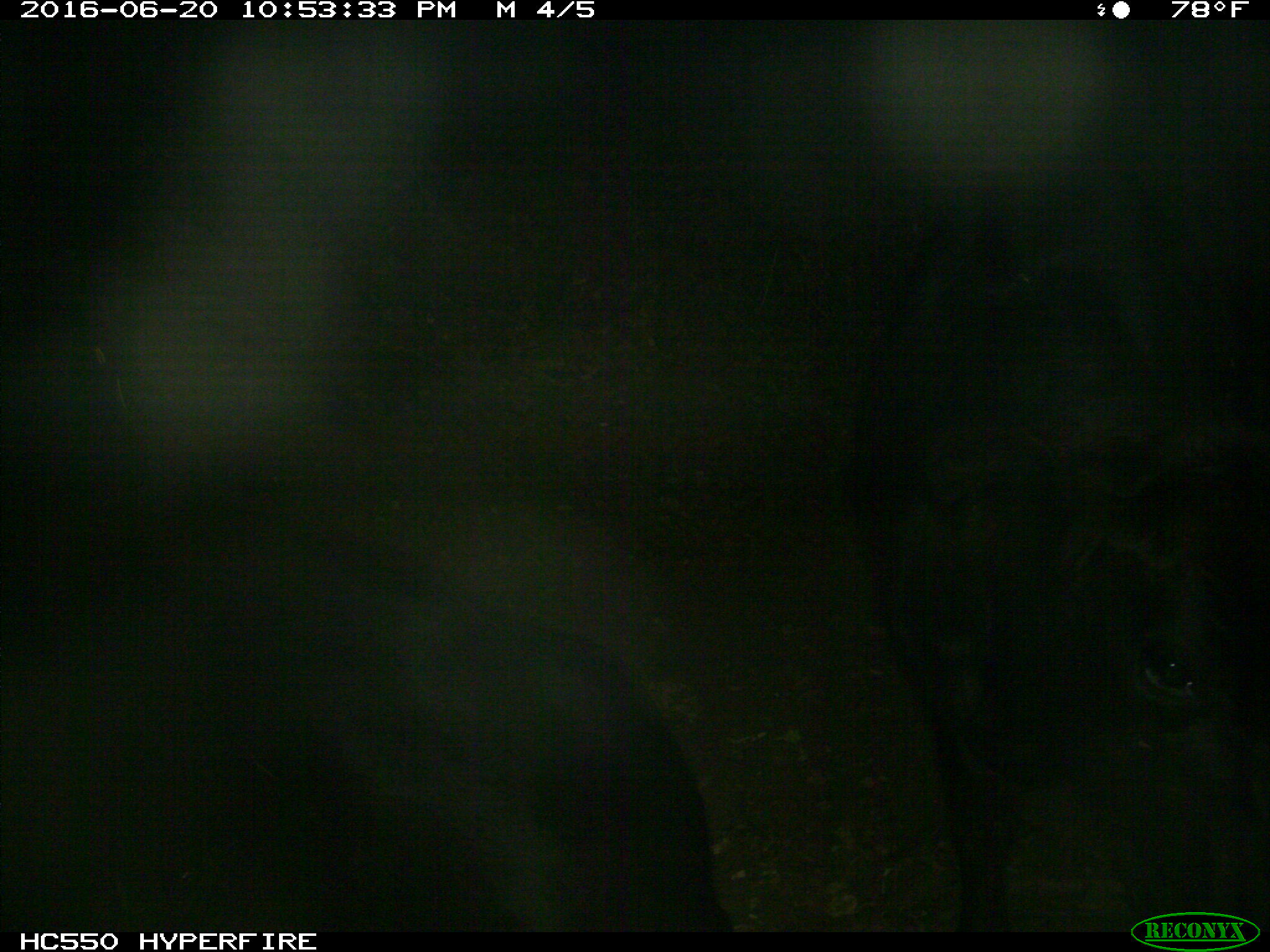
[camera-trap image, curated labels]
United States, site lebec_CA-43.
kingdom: Animalia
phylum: Chordata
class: Mammalia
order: Artiodactyla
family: Bovidae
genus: Bos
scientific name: Bos taurus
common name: domestic cow